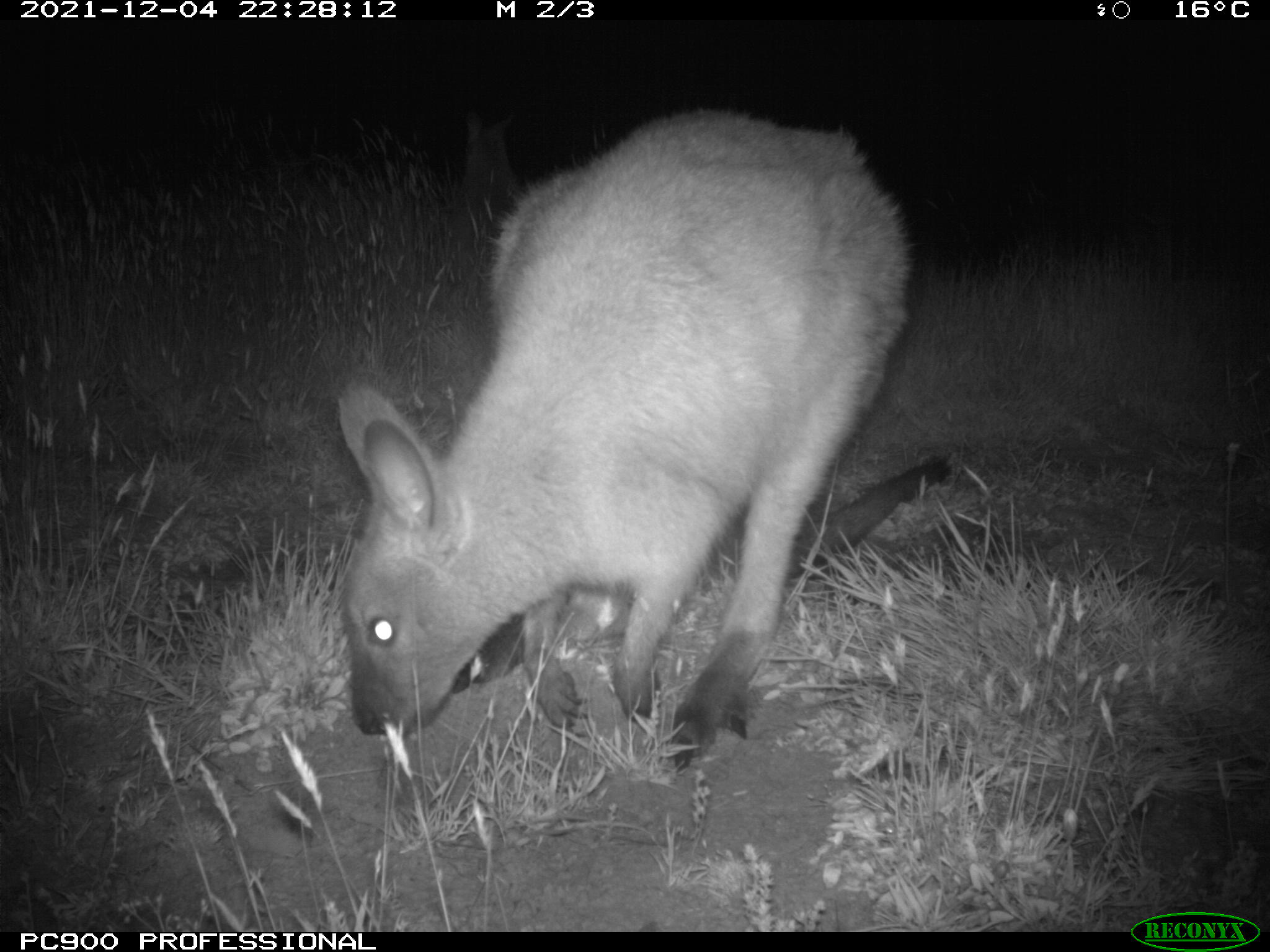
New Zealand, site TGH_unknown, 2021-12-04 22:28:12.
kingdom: Animalia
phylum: Chordata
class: Mammalia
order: Diprotodontia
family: Macropodidae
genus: Notamacropus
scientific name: Notamacropus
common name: wallaby